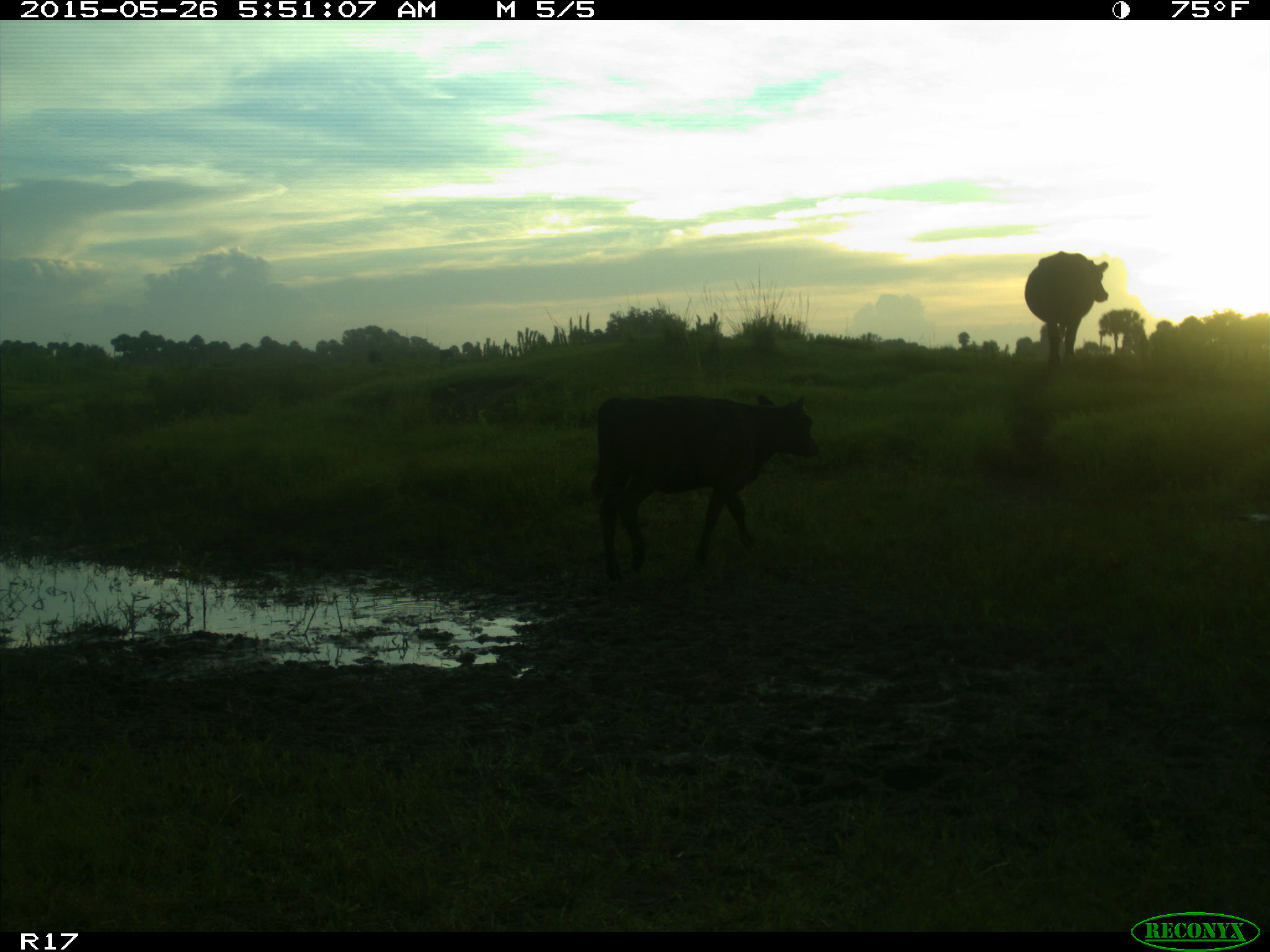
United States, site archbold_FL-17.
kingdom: Animalia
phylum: Chordata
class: Mammalia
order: Artiodactyla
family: Bovidae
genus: Bos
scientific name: Bos taurus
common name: domestic cow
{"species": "Bos taurus (domestic cow)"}